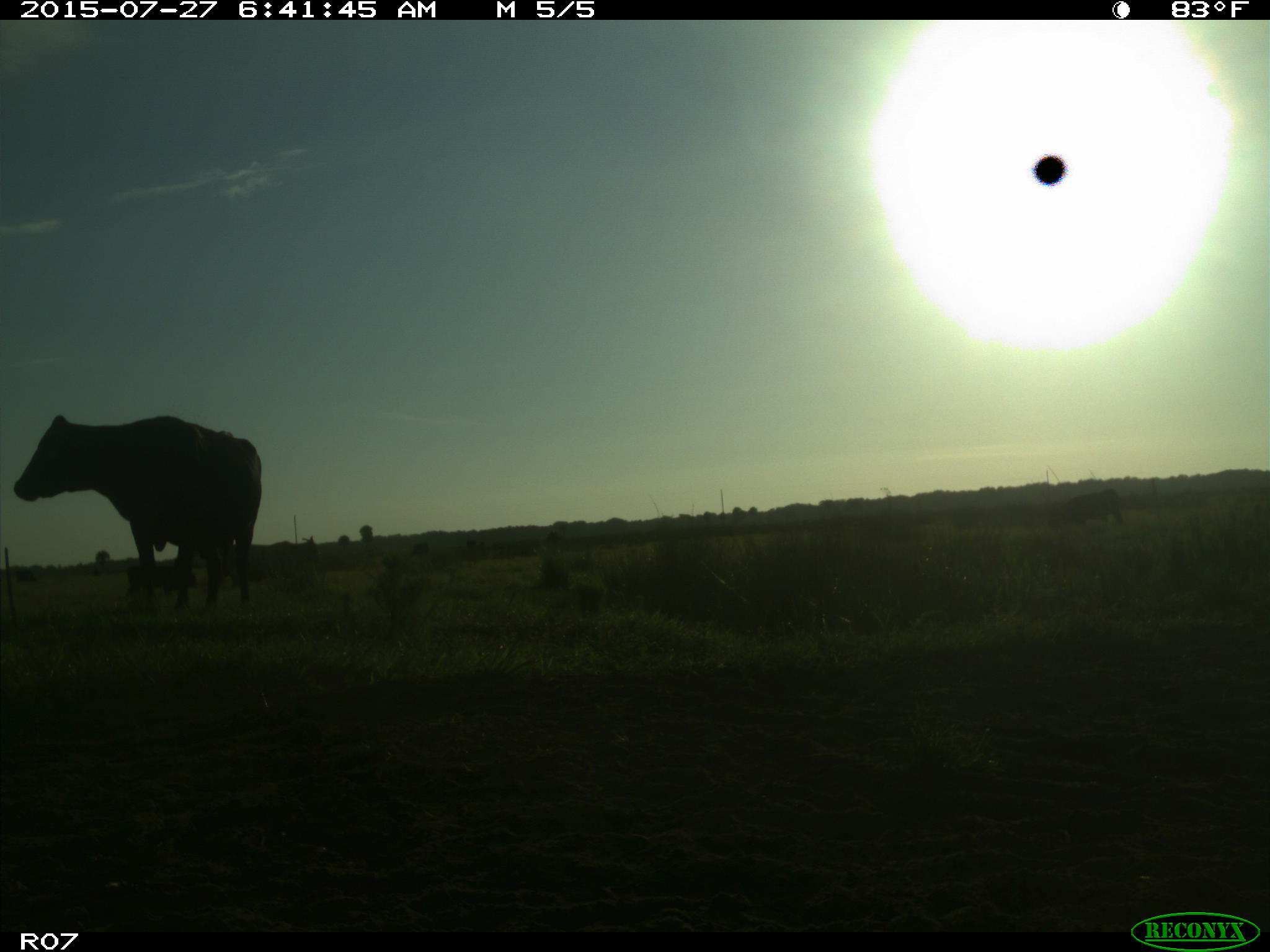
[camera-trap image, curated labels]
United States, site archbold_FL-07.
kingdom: Animalia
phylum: Chordata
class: Mammalia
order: Artiodactyla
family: Bovidae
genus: Bos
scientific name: Bos taurus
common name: domestic cow